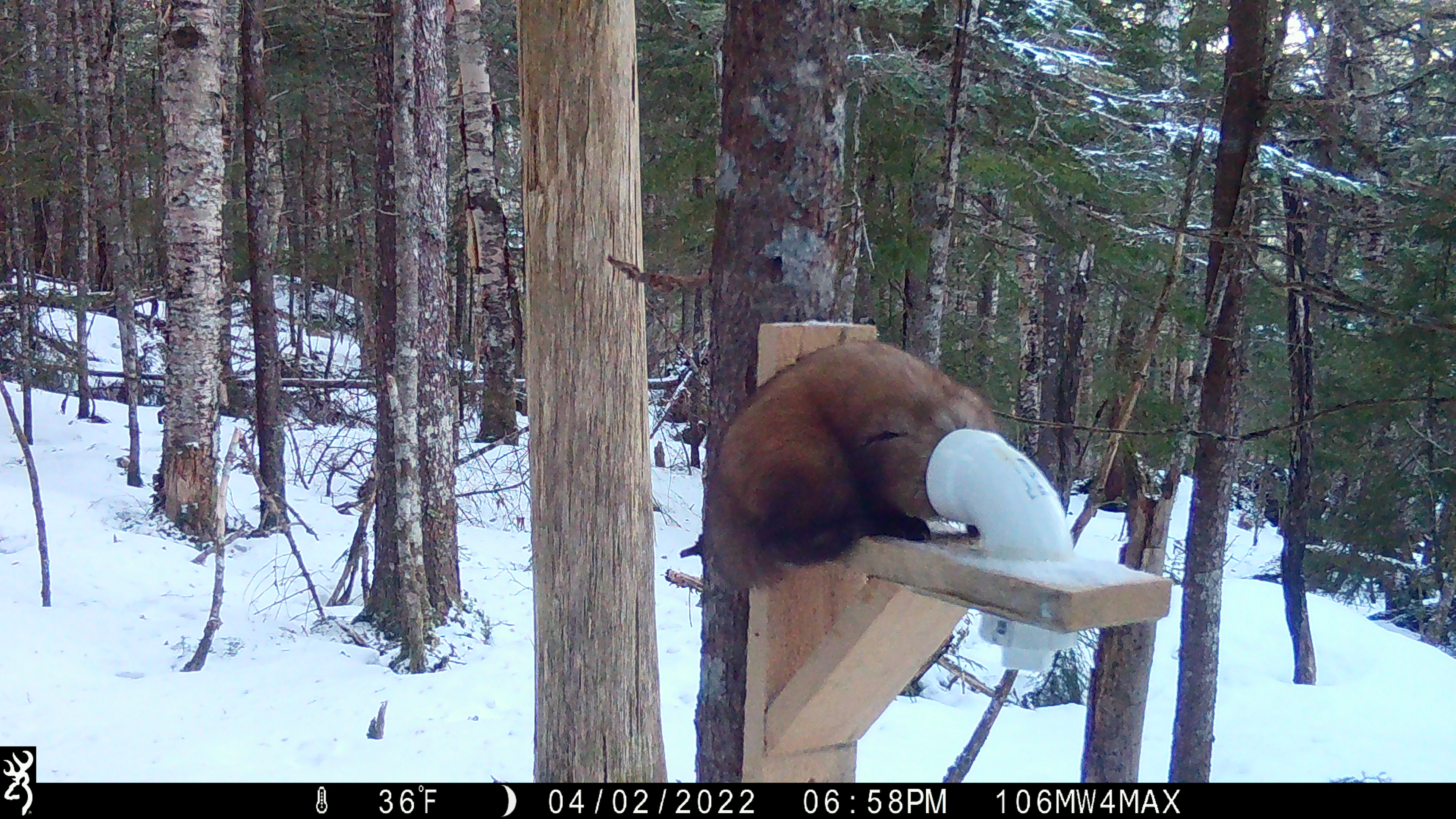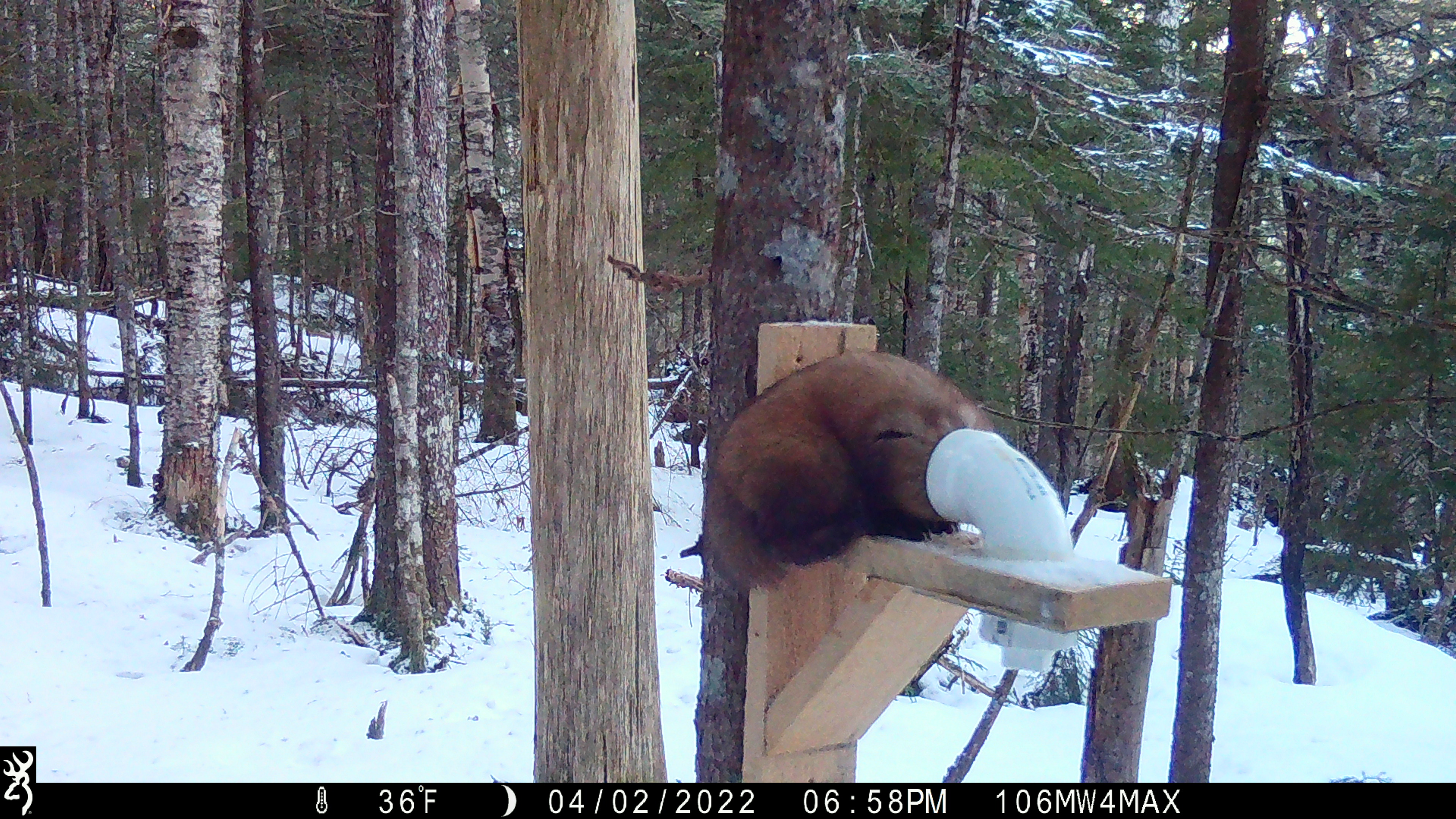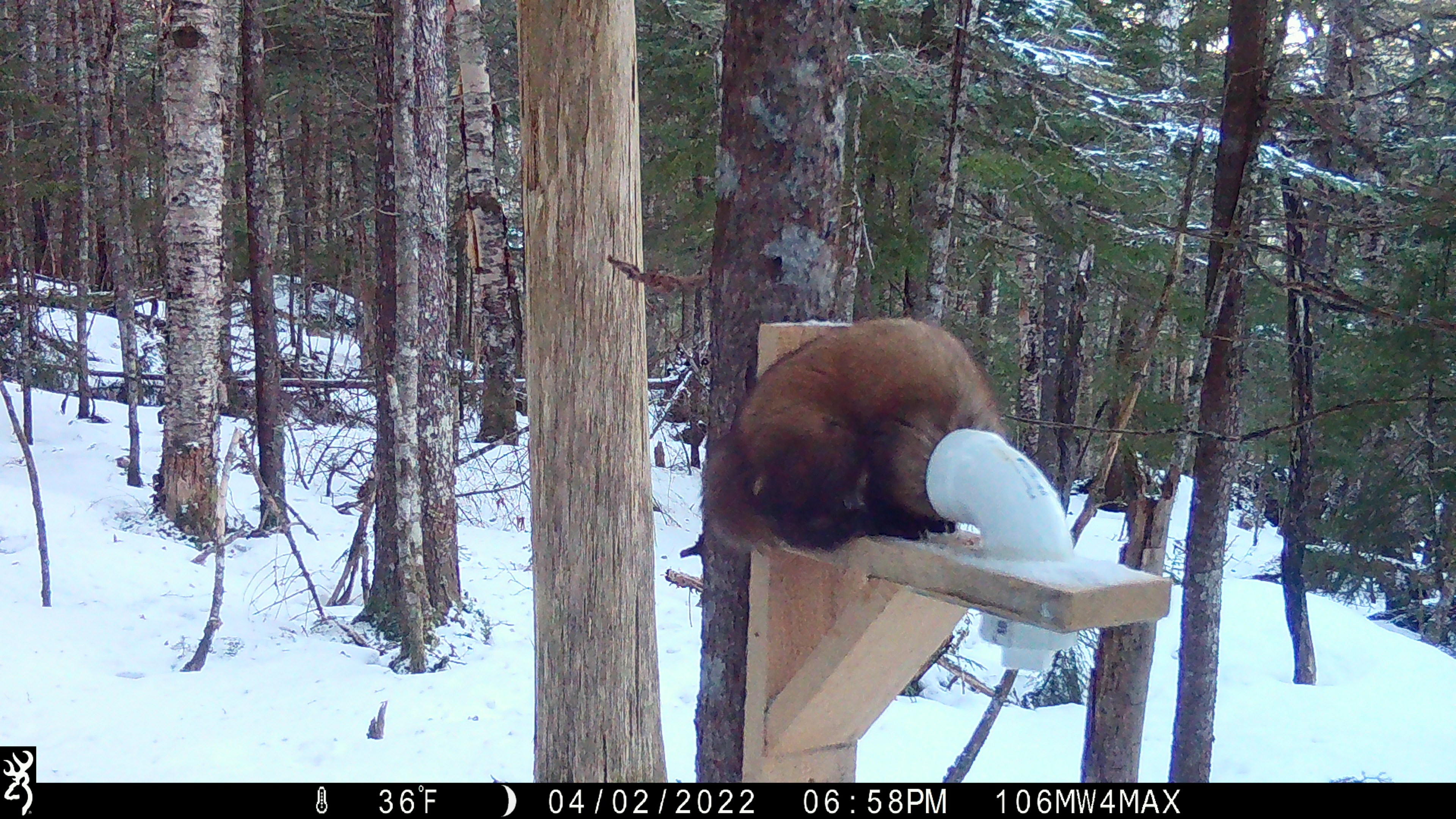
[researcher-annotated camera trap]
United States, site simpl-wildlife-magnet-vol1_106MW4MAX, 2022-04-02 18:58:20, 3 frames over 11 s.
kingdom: Animalia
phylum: Chordata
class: Mammalia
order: Carnivora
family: Mustelidae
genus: Martes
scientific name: Martes americana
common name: american marten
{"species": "american marten (Martes americana)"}